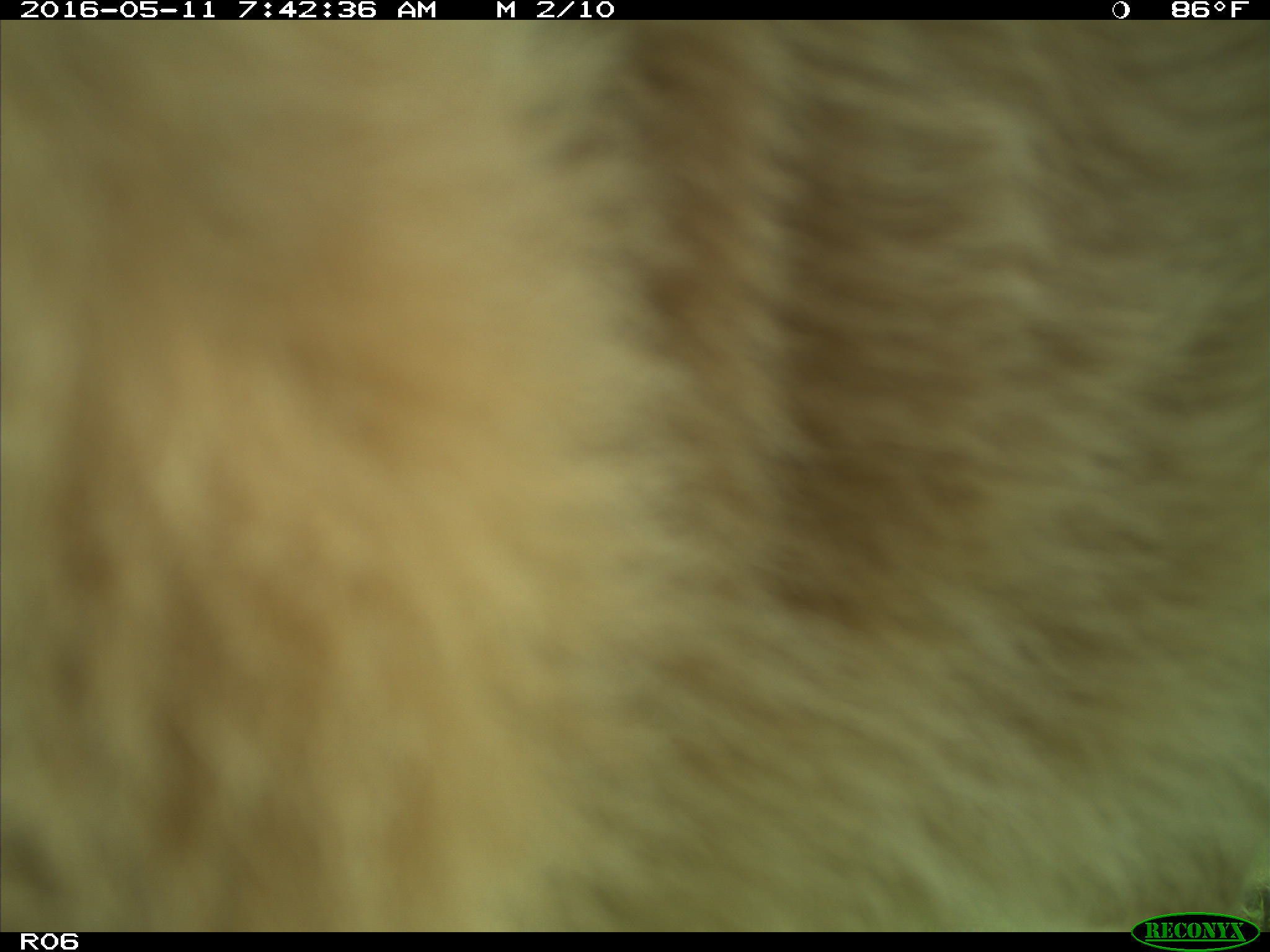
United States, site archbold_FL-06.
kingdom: Animalia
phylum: Chordata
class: Mammalia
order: Artiodactyla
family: Bovidae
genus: Bos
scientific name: Bos taurus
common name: domestic cow